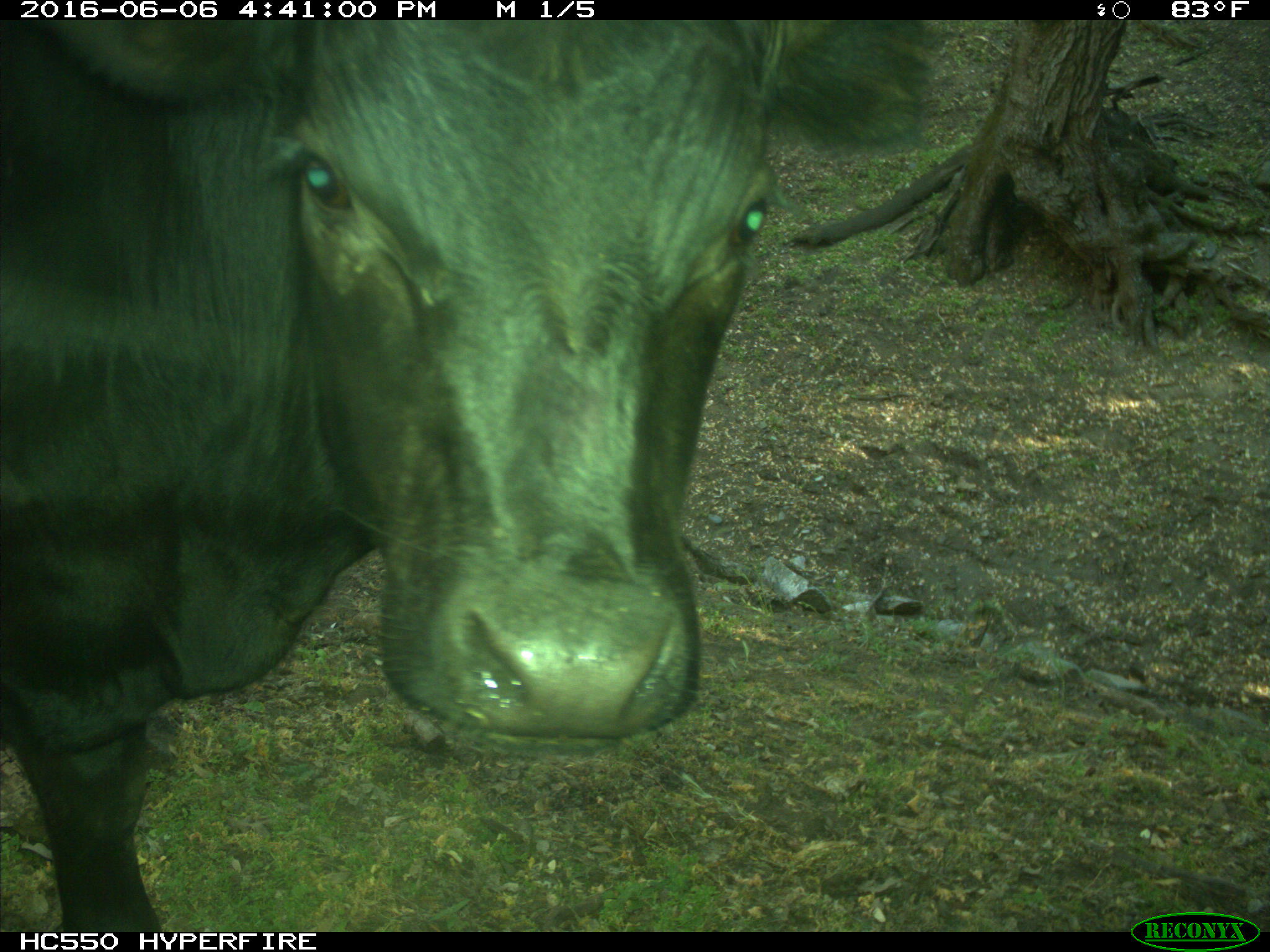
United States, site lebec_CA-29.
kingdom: Animalia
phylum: Chordata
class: Mammalia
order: Artiodactyla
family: Bovidae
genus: Bos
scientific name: Bos taurus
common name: domestic cow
Bos taurus (domestic cow).